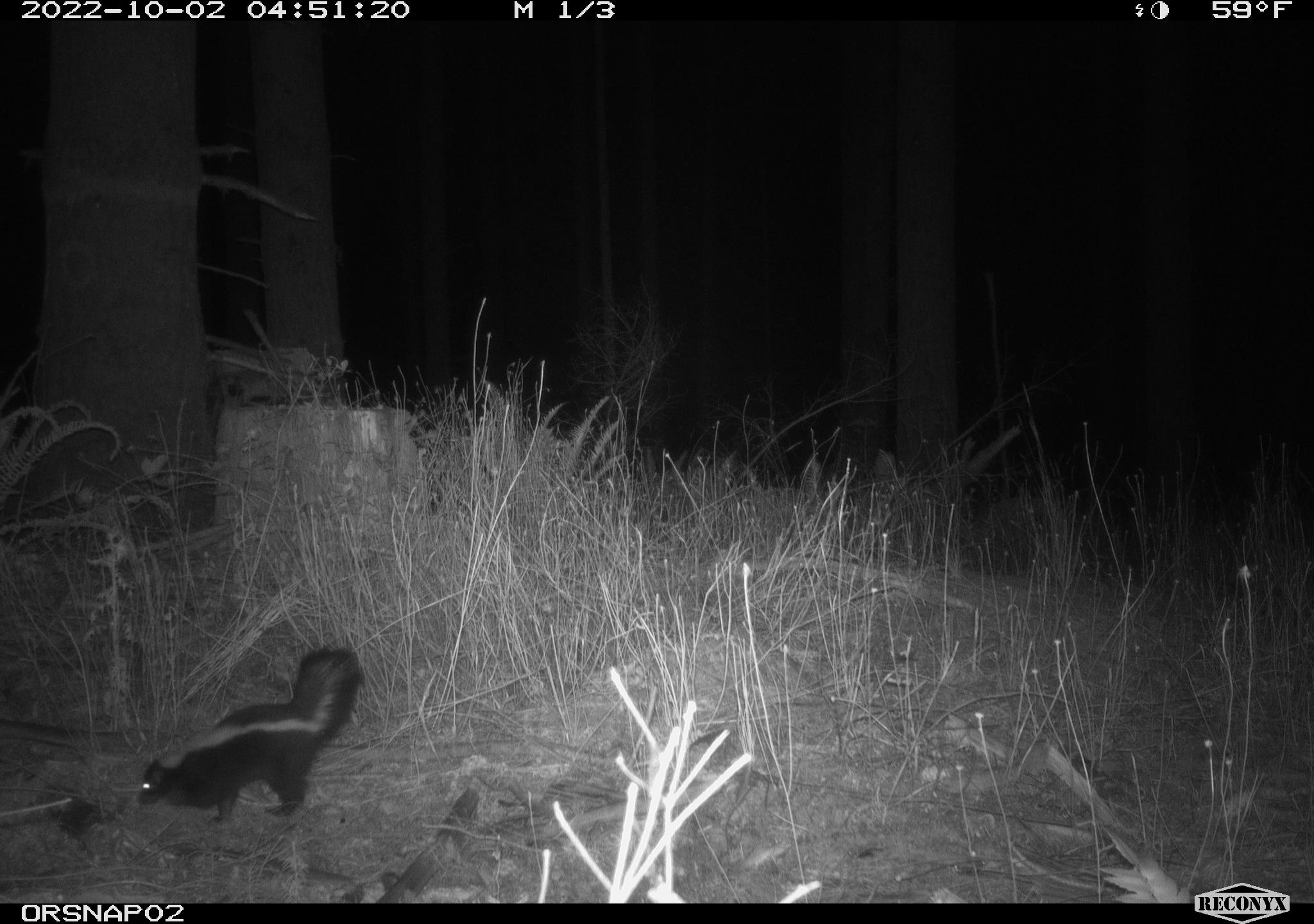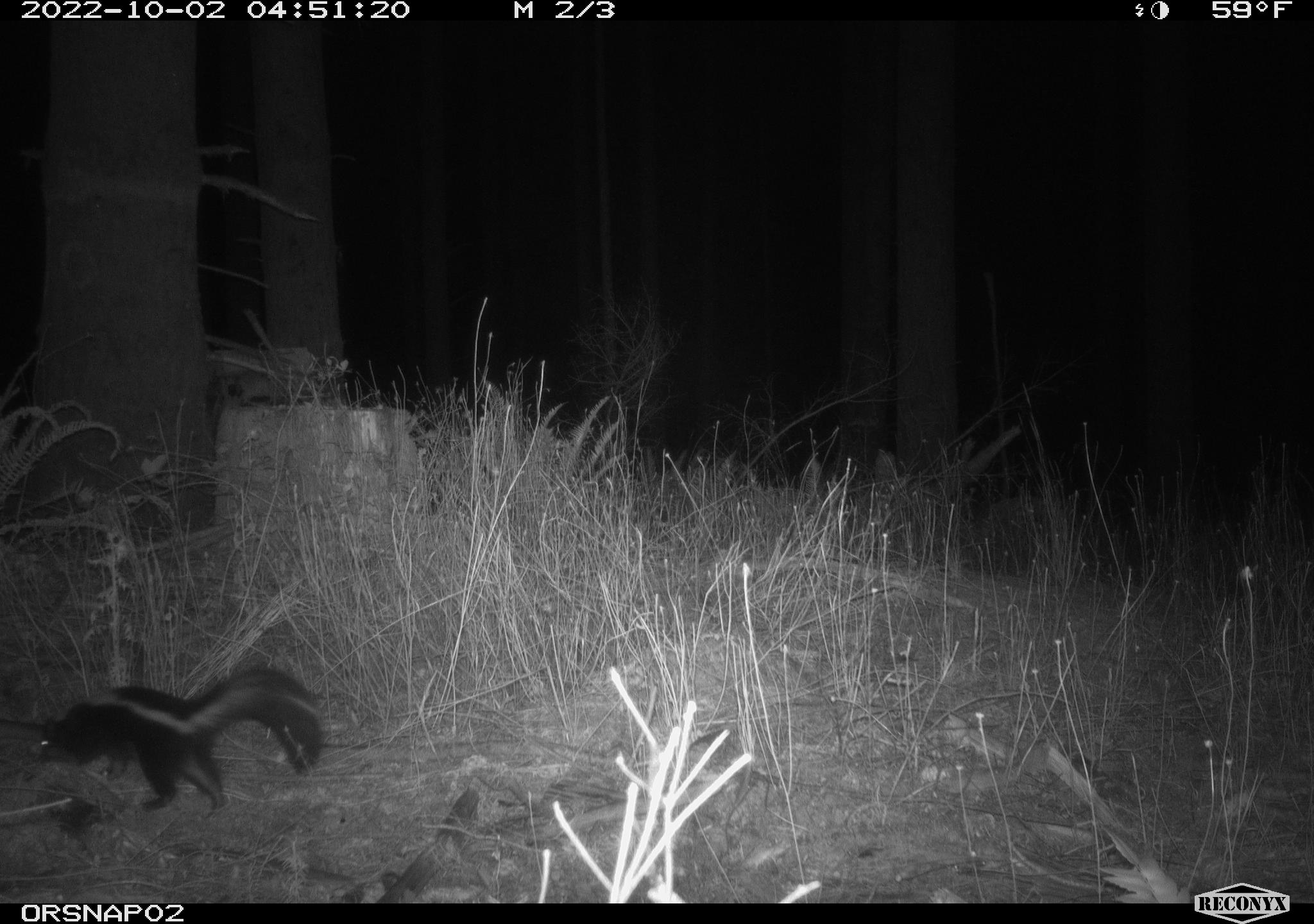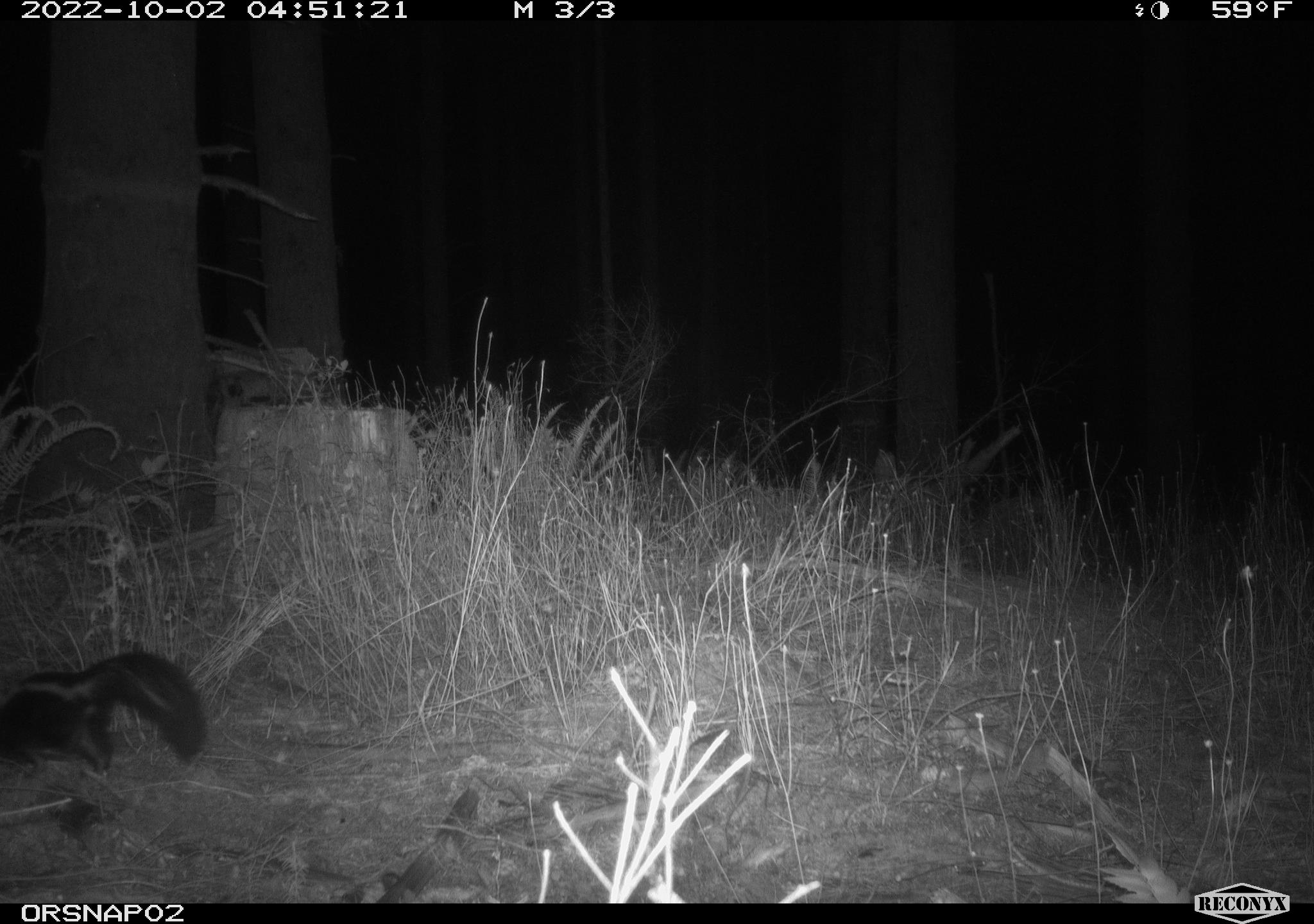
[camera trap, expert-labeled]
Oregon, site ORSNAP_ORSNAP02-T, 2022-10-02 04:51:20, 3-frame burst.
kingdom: Animalia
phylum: Chordata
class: Mammalia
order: Carnivora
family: Mephitidae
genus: Mephitis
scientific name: Mephitis mephitis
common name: striped skunk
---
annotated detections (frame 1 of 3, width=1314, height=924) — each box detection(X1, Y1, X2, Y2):
striped skunk: detection(133, 648, 366, 823)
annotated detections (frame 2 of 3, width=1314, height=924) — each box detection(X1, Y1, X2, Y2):
striped skunk: detection(22, 668, 326, 806)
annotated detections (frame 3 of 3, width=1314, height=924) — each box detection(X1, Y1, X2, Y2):
striped skunk: detection(0, 647, 216, 780)